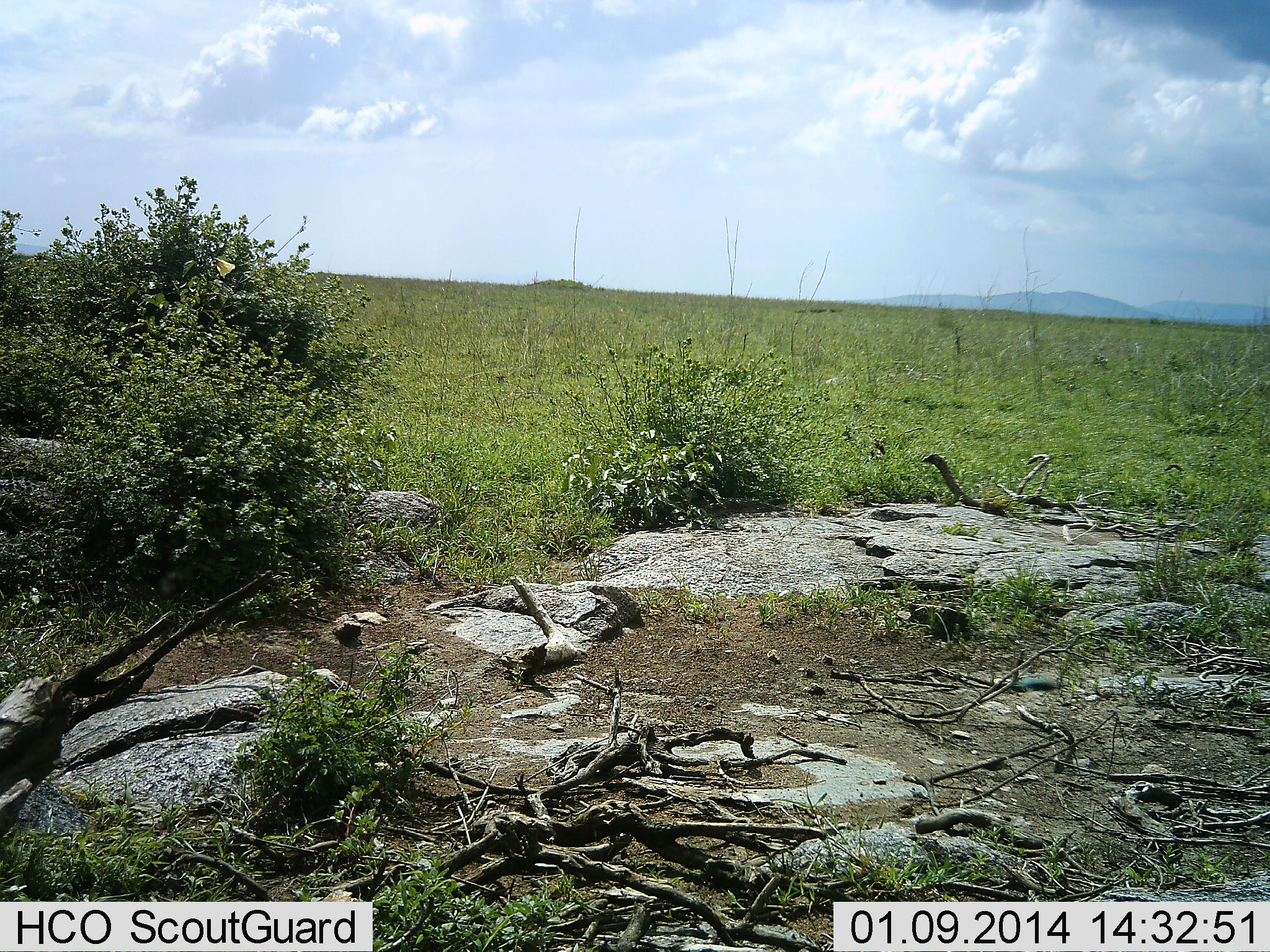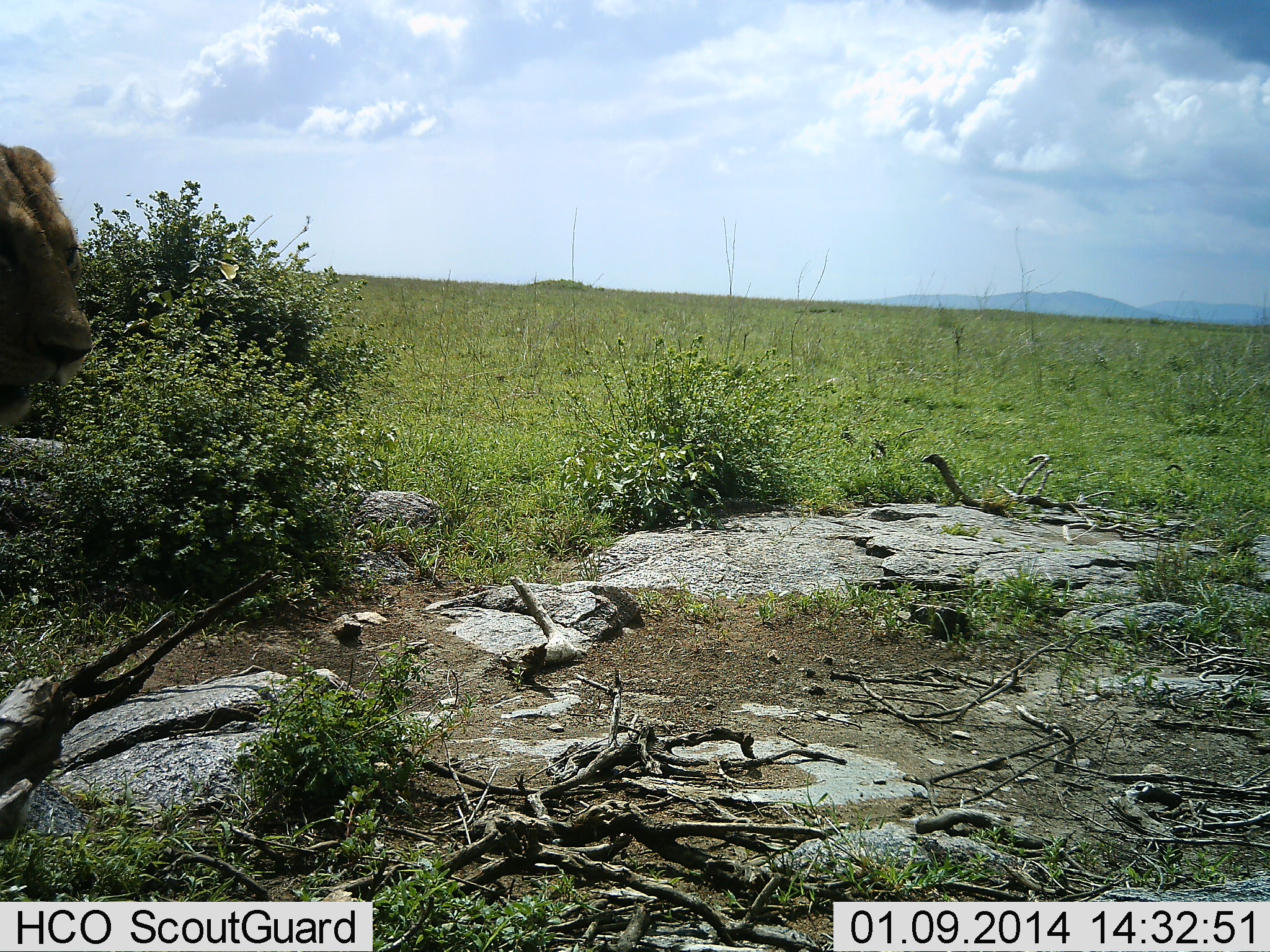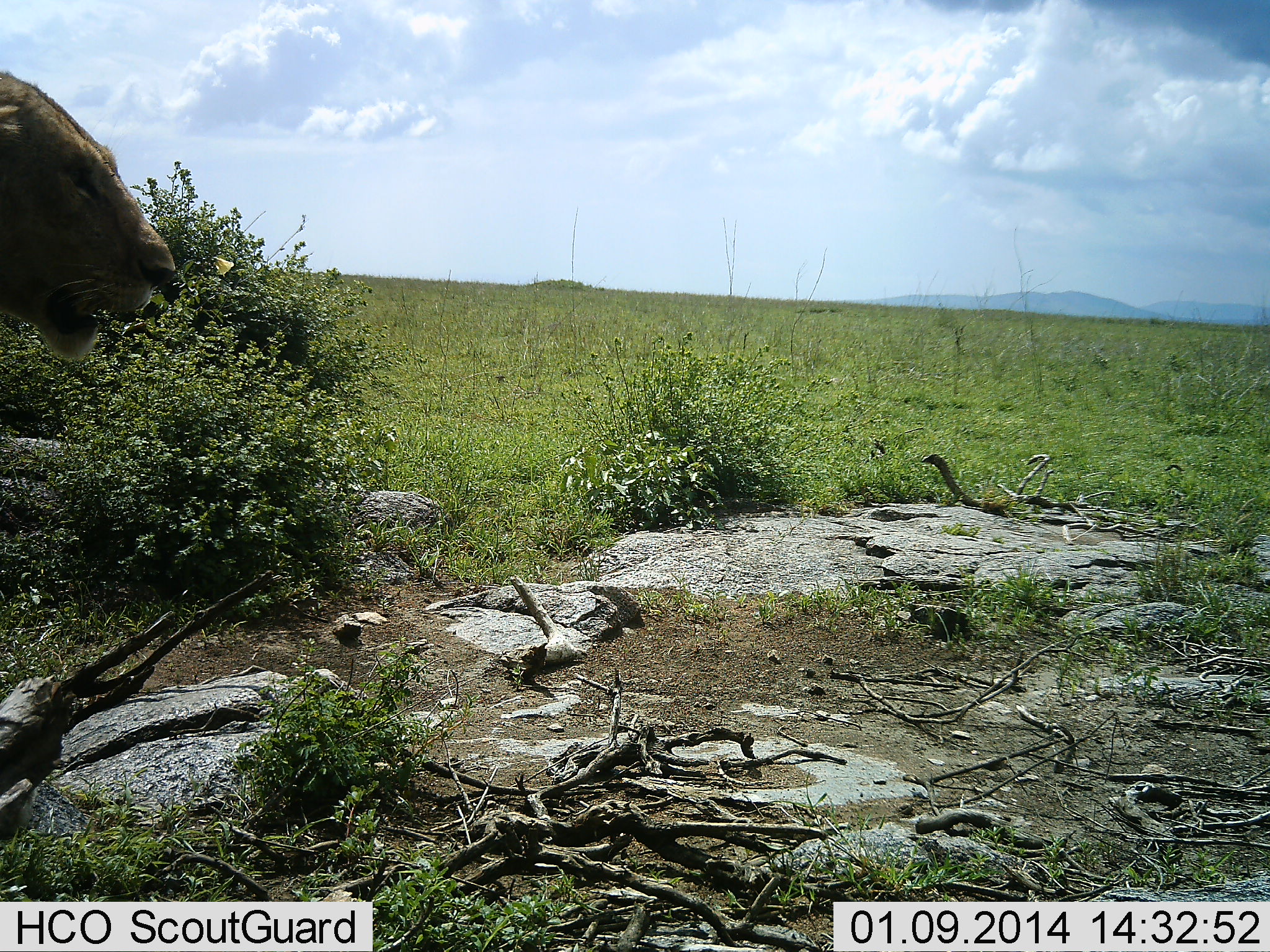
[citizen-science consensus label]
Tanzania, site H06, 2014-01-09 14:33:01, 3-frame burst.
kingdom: Animalia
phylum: Chordata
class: Mammalia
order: Carnivora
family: Felidae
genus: Panthera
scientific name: Panthera leo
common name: lion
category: lionfemale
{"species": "lionfemale (lion) (Panthera leo)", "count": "1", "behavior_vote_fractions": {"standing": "67%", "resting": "8%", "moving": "25%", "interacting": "8%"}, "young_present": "0%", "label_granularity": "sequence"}